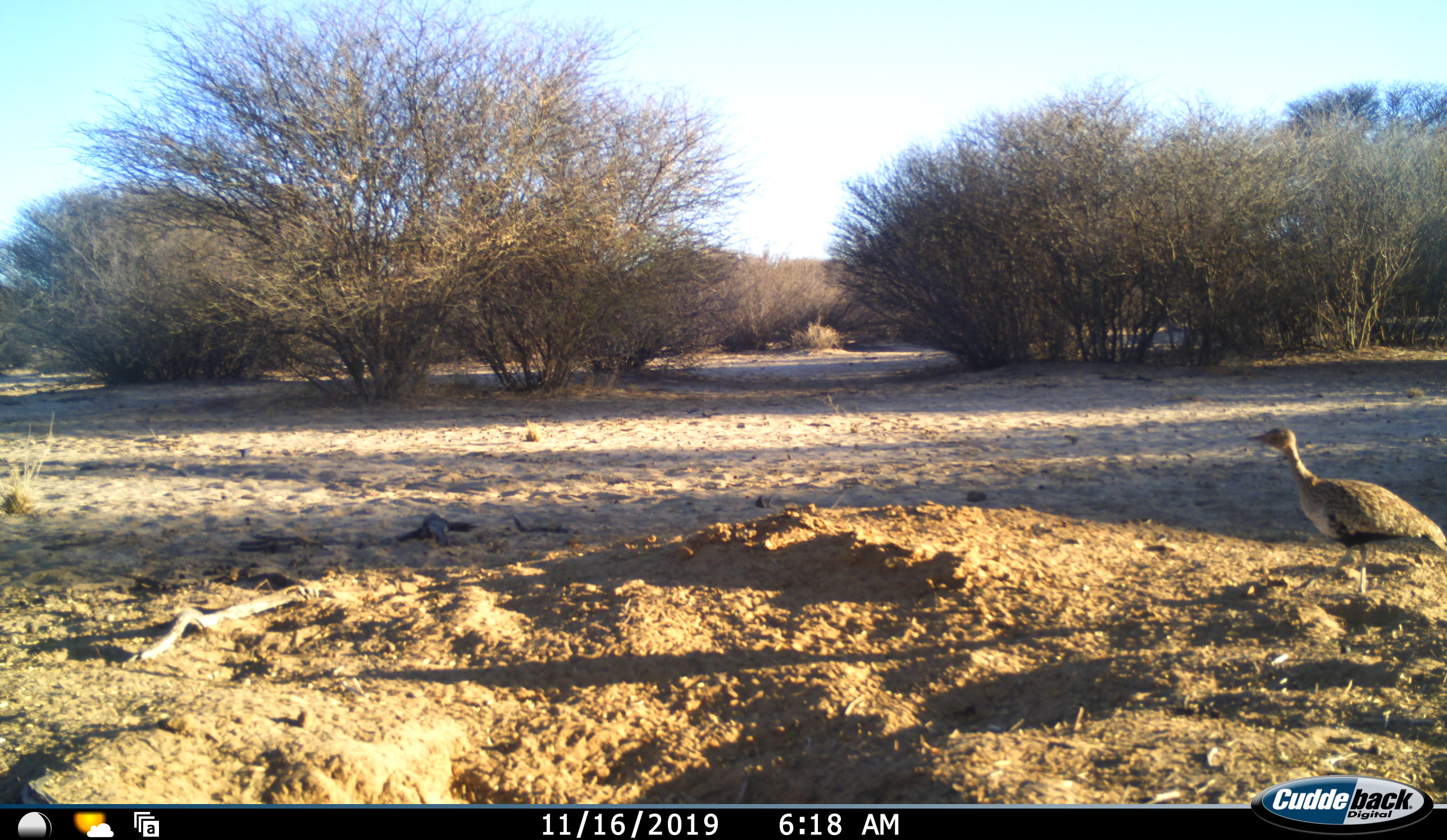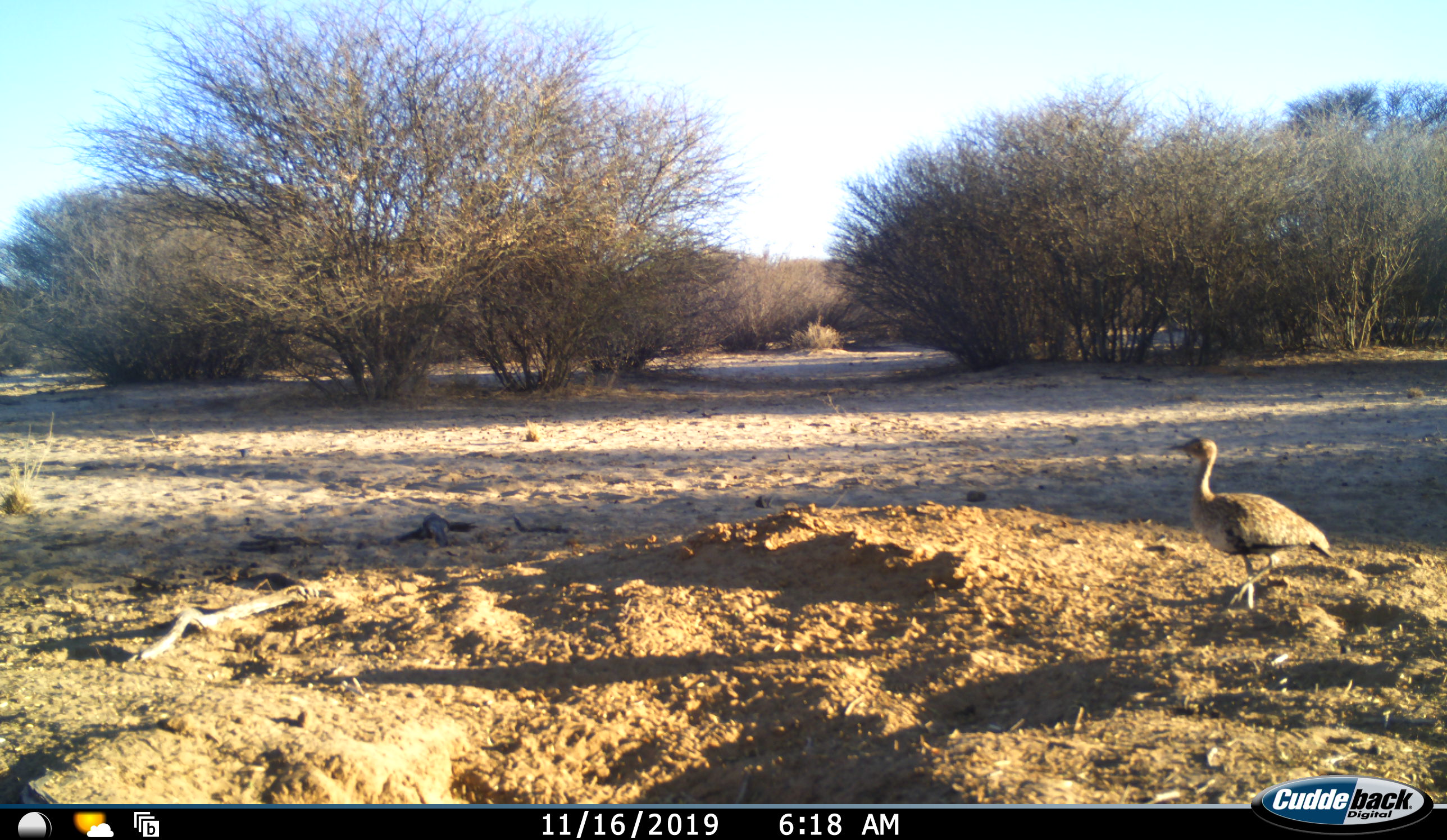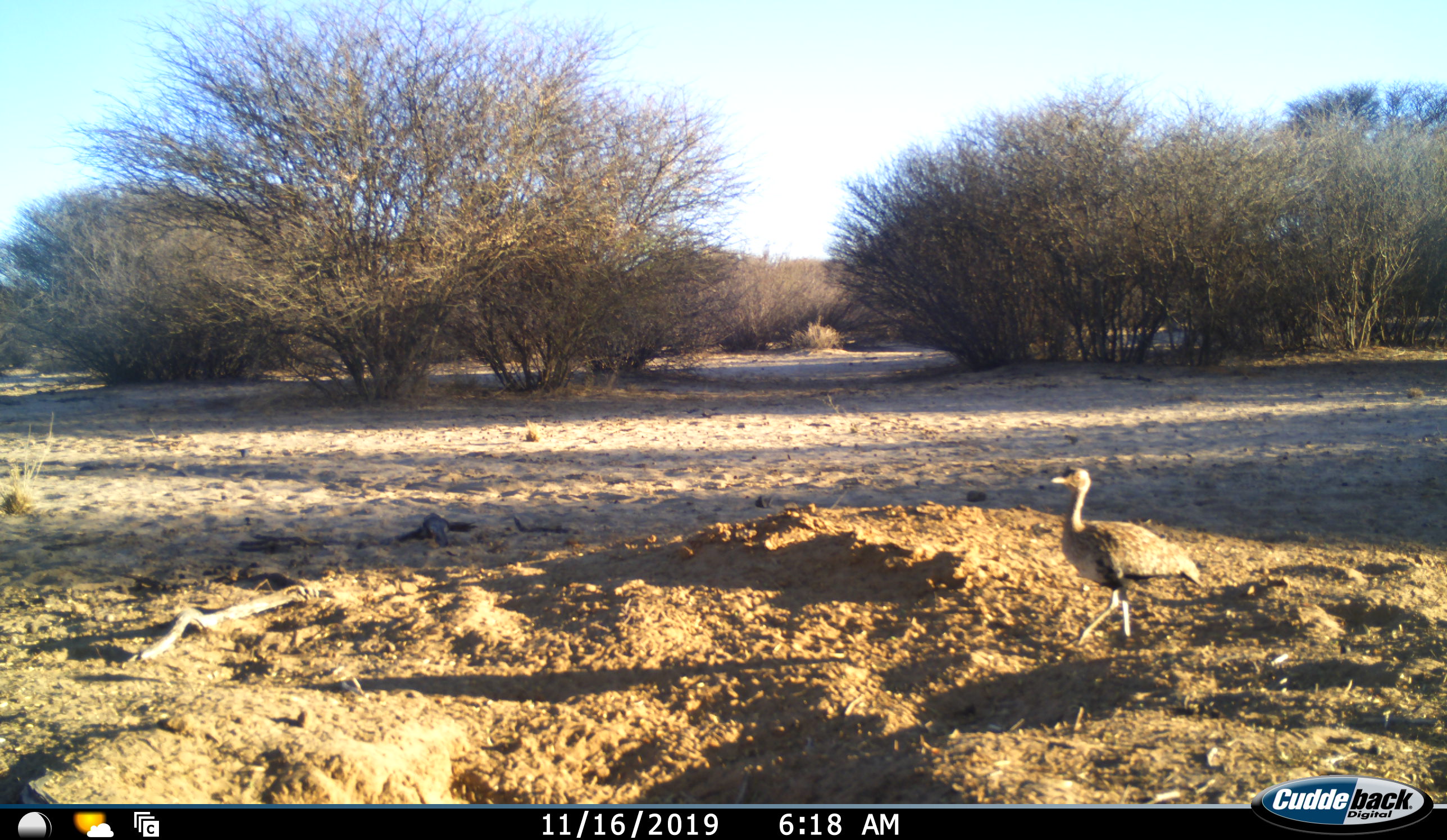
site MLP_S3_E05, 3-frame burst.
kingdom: Animalia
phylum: Chordata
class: Aves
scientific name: Aves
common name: bird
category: birdother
Birdother (bird) (Aves), count 1. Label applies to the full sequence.